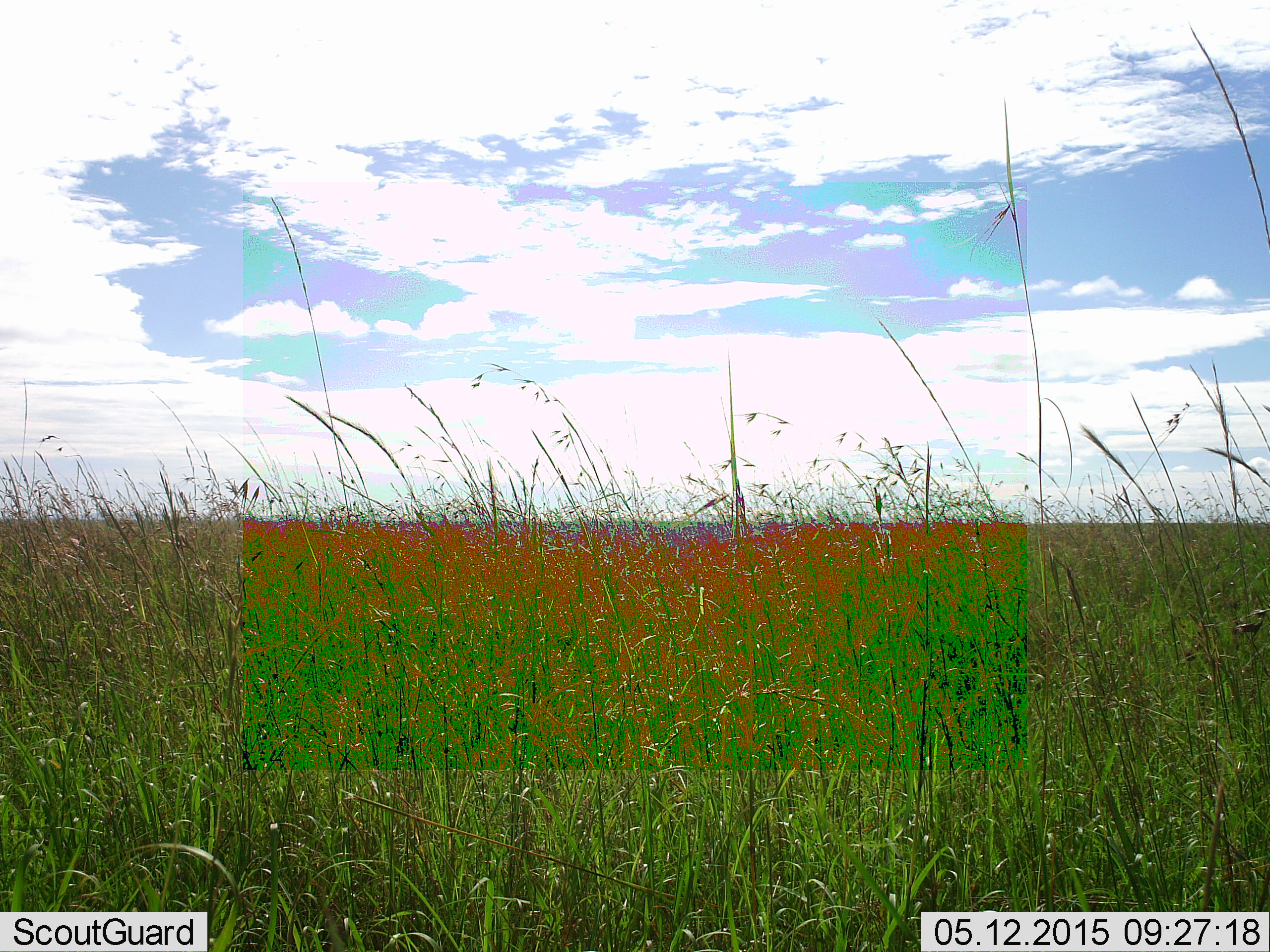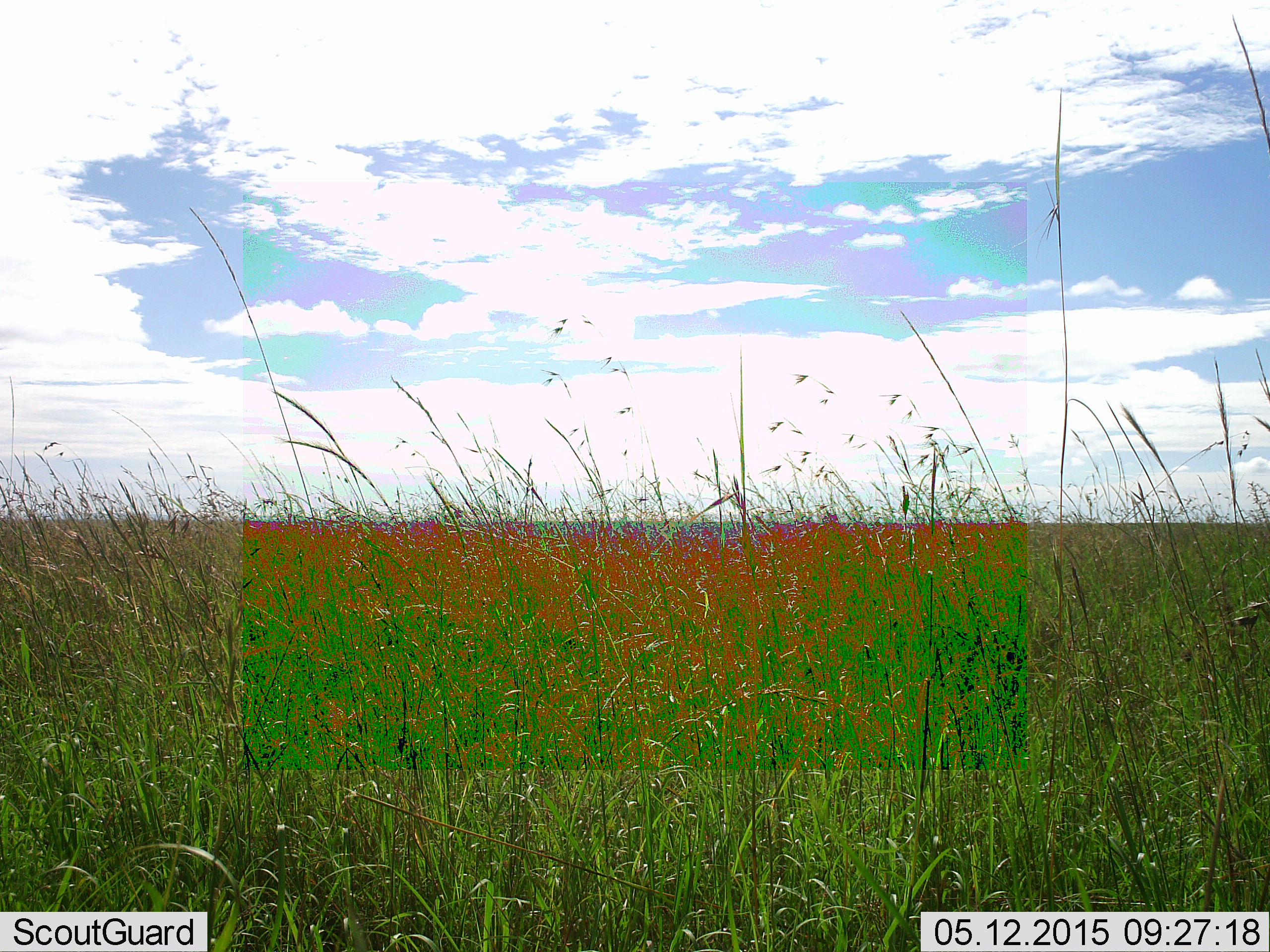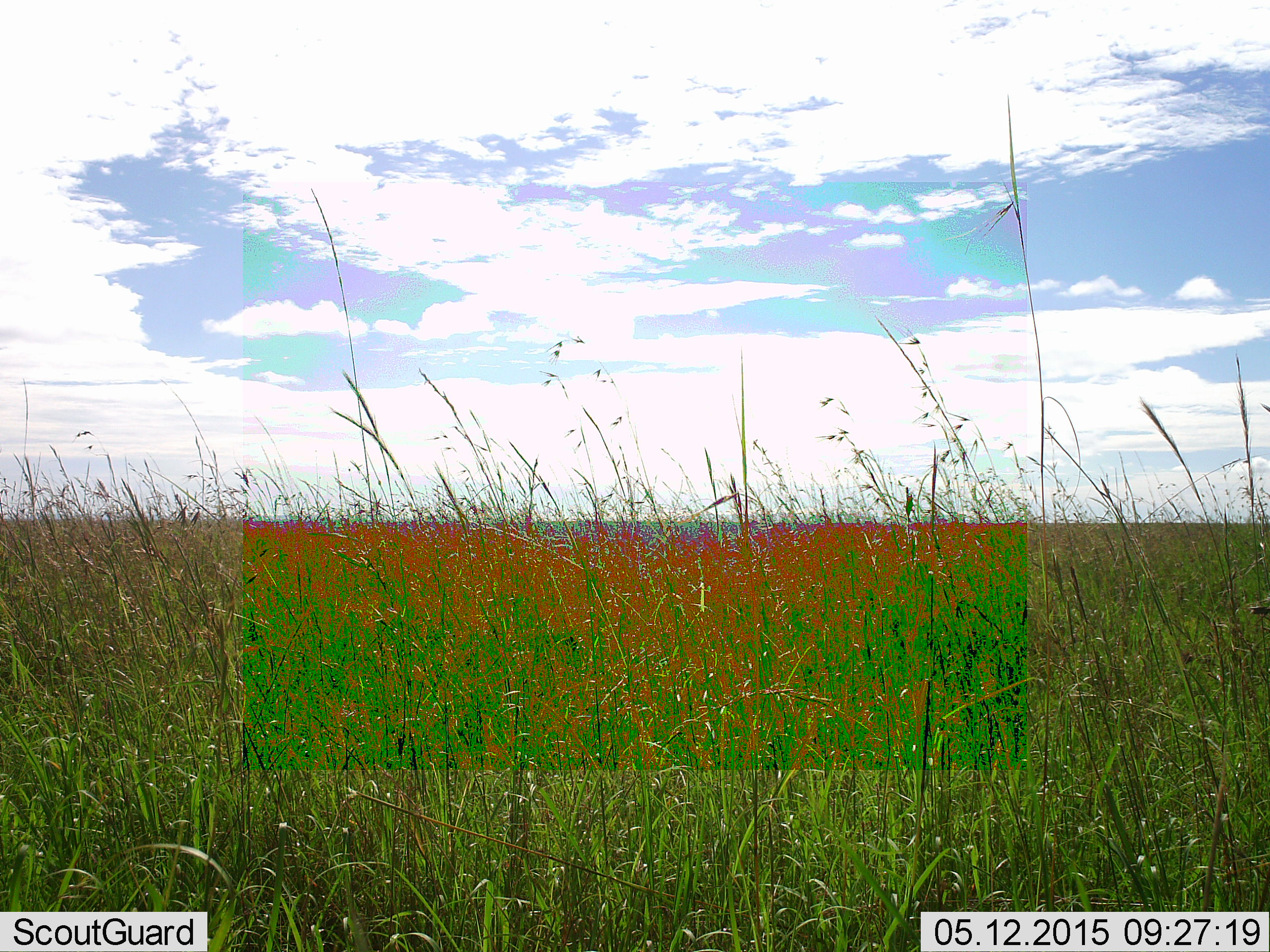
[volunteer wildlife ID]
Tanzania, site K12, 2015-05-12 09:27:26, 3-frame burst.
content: no animal present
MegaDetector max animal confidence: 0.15